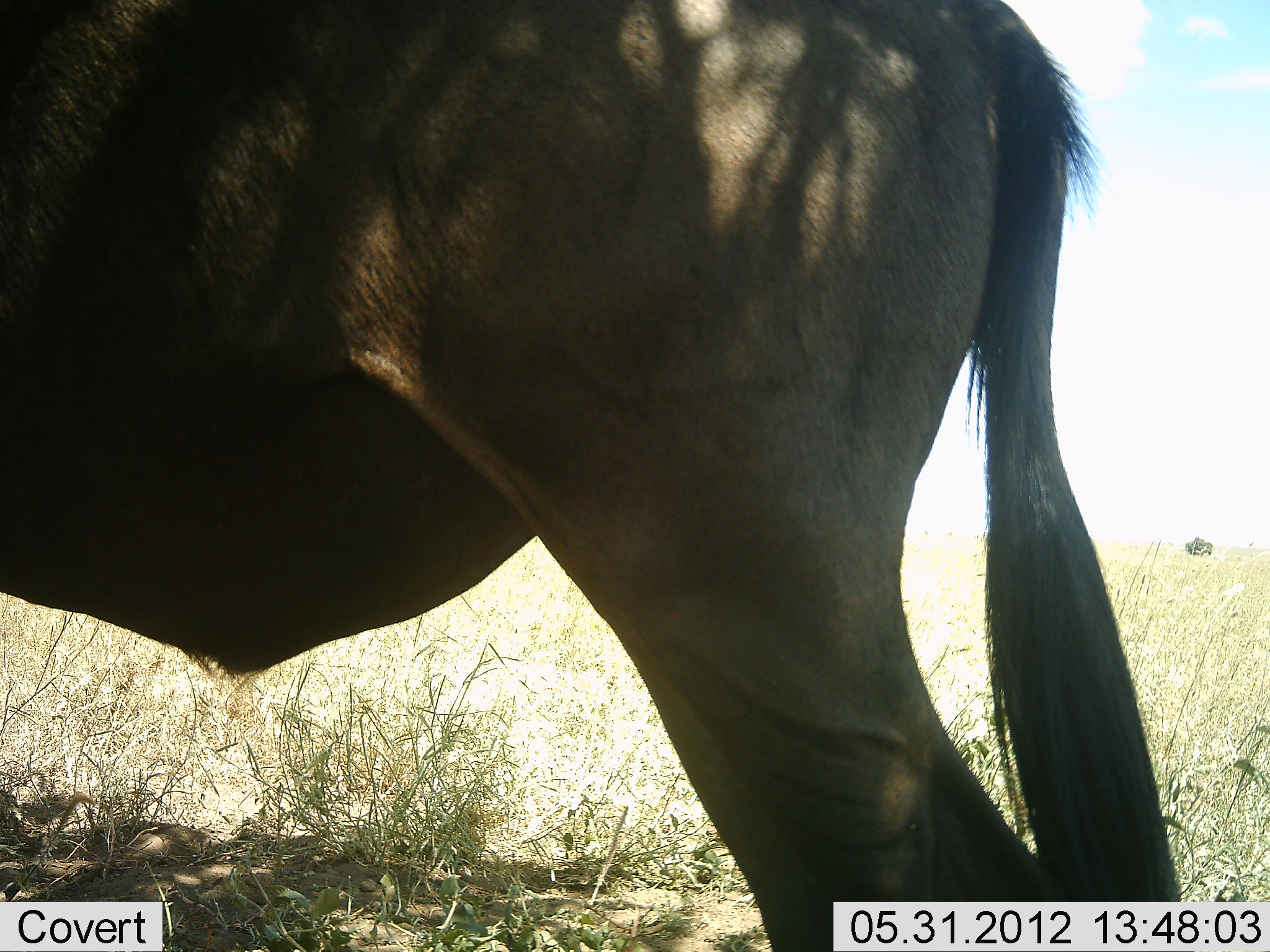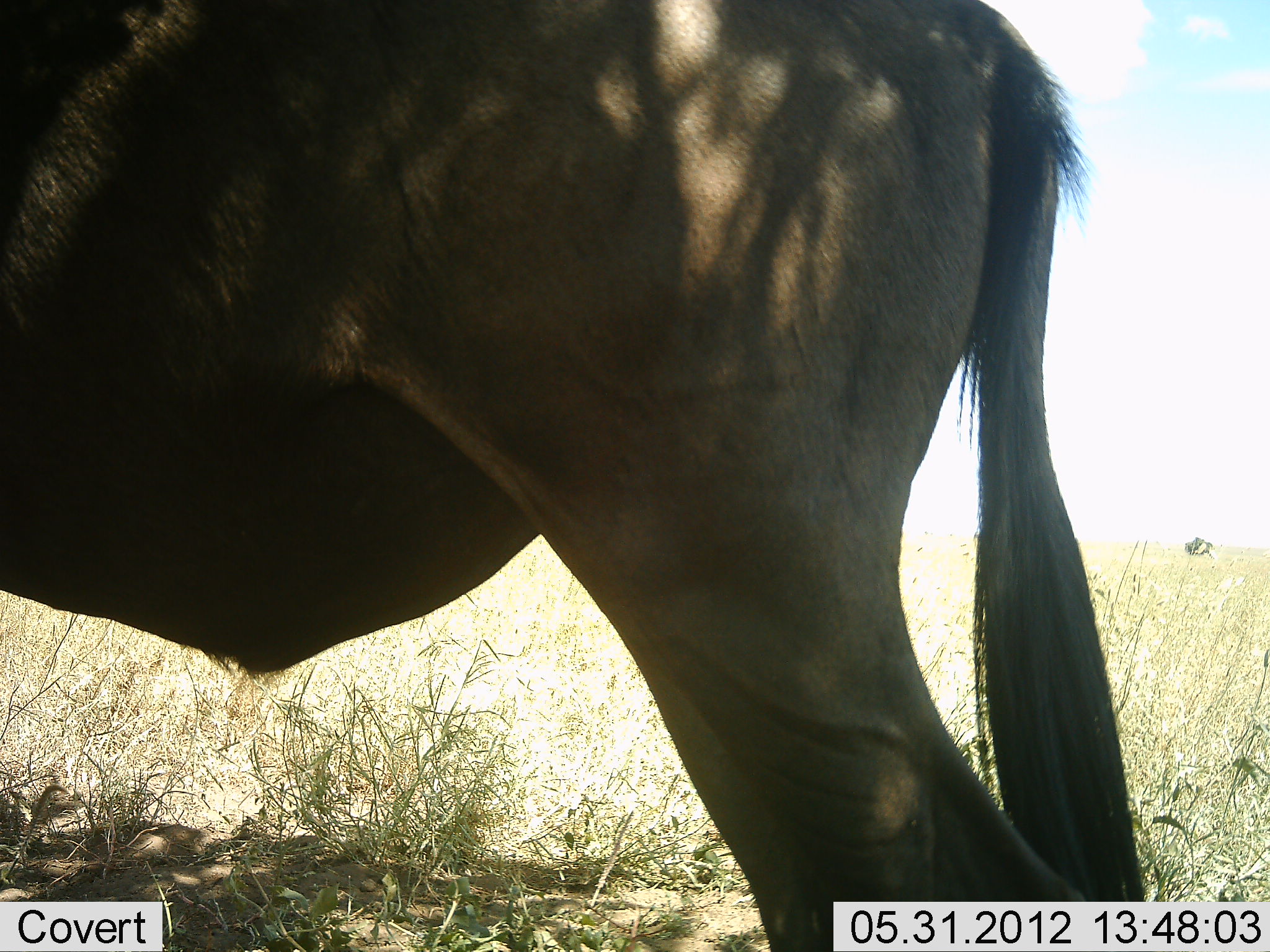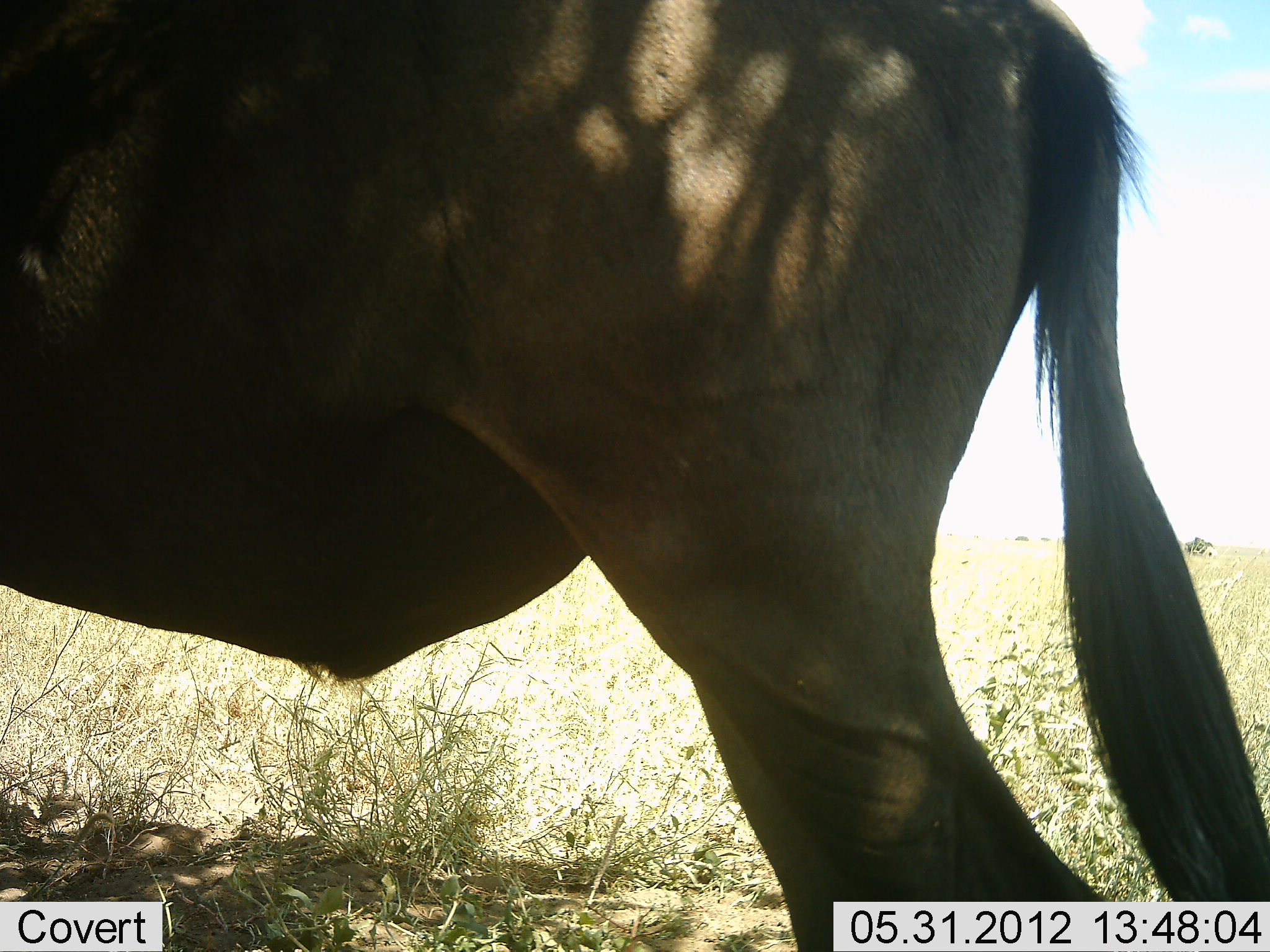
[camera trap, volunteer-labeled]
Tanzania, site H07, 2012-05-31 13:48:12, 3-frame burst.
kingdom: Animalia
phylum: Chordata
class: Mammalia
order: Artiodactyla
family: Bovidae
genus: Connochaetes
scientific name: Connochaetes taurinus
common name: blue wildebeest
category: wildebeest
Wildebeest (blue wildebeest) (Connochaetes taurinus), count 1. Behavior (volunteer vote fractions): standing 100%, resting 0%, moving 0%, interacting 0%. Young present (vote fraction): 0%. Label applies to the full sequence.